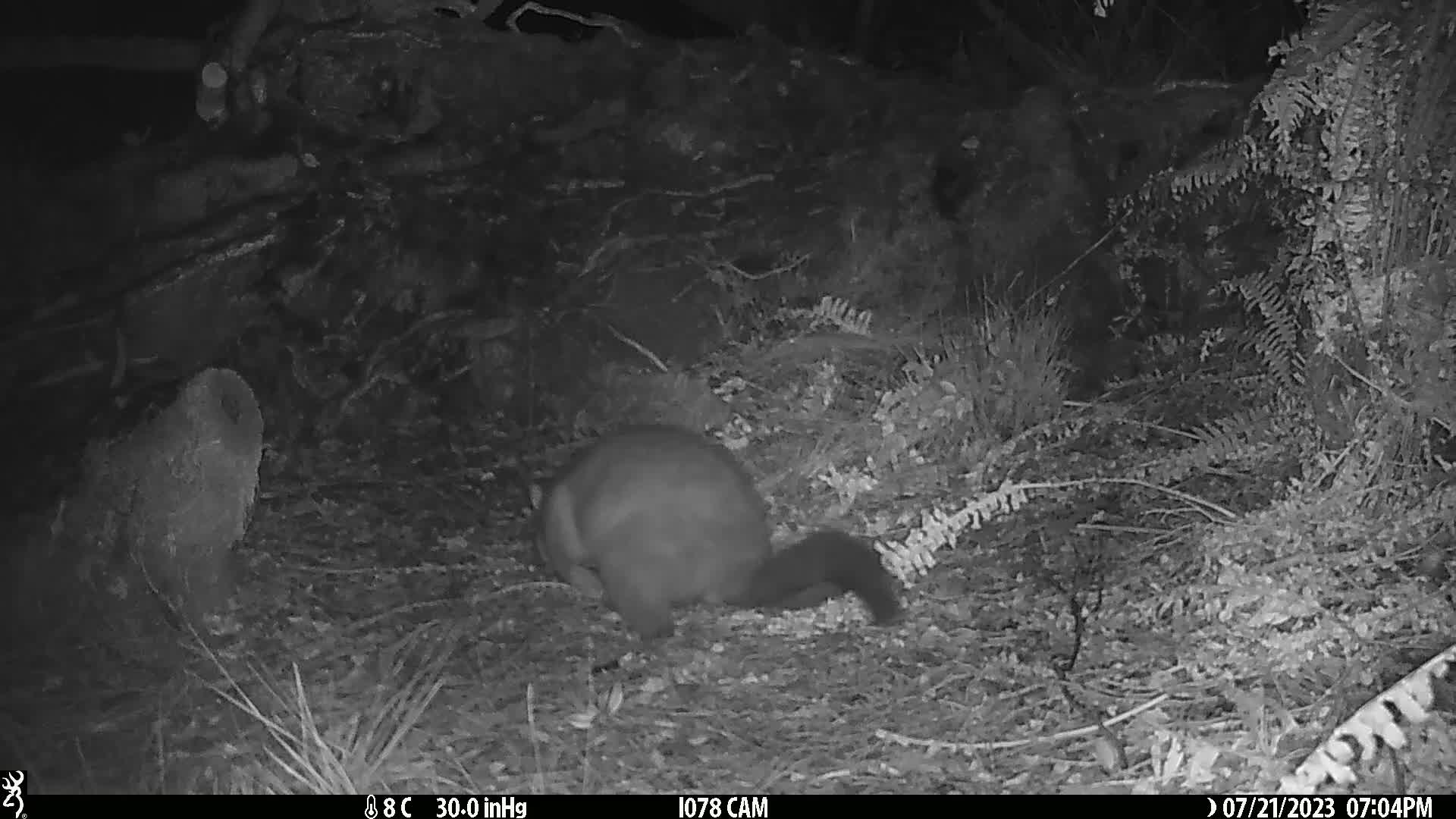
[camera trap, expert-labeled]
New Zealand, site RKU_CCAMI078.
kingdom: Animalia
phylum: Chordata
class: Mammalia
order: Diprotodontia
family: Phalangeridae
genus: Trichosurus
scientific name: Trichosurus vulpecula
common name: common brushtail possum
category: possum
Possum (common brushtail possum) (Trichosurus vulpecula).